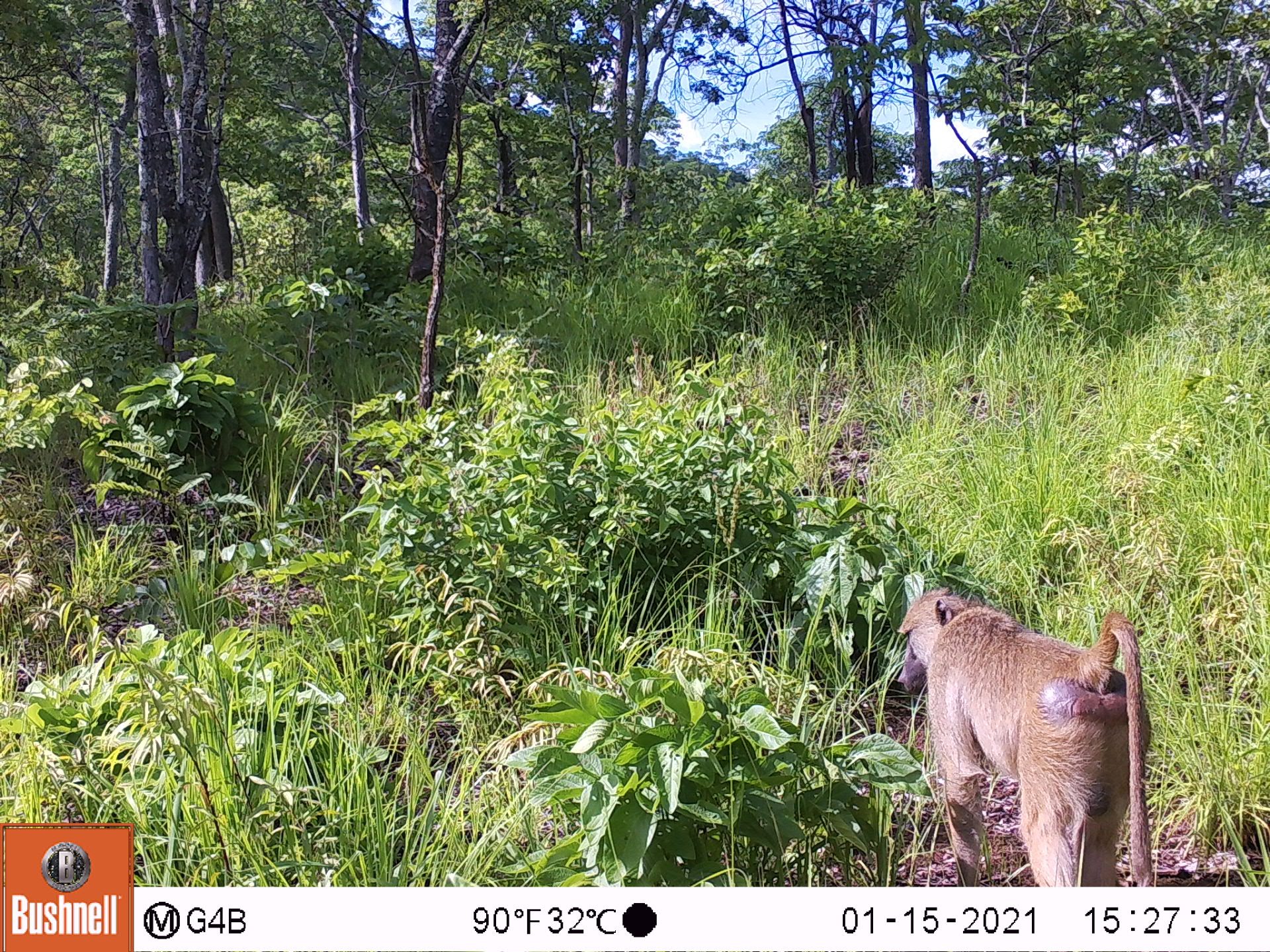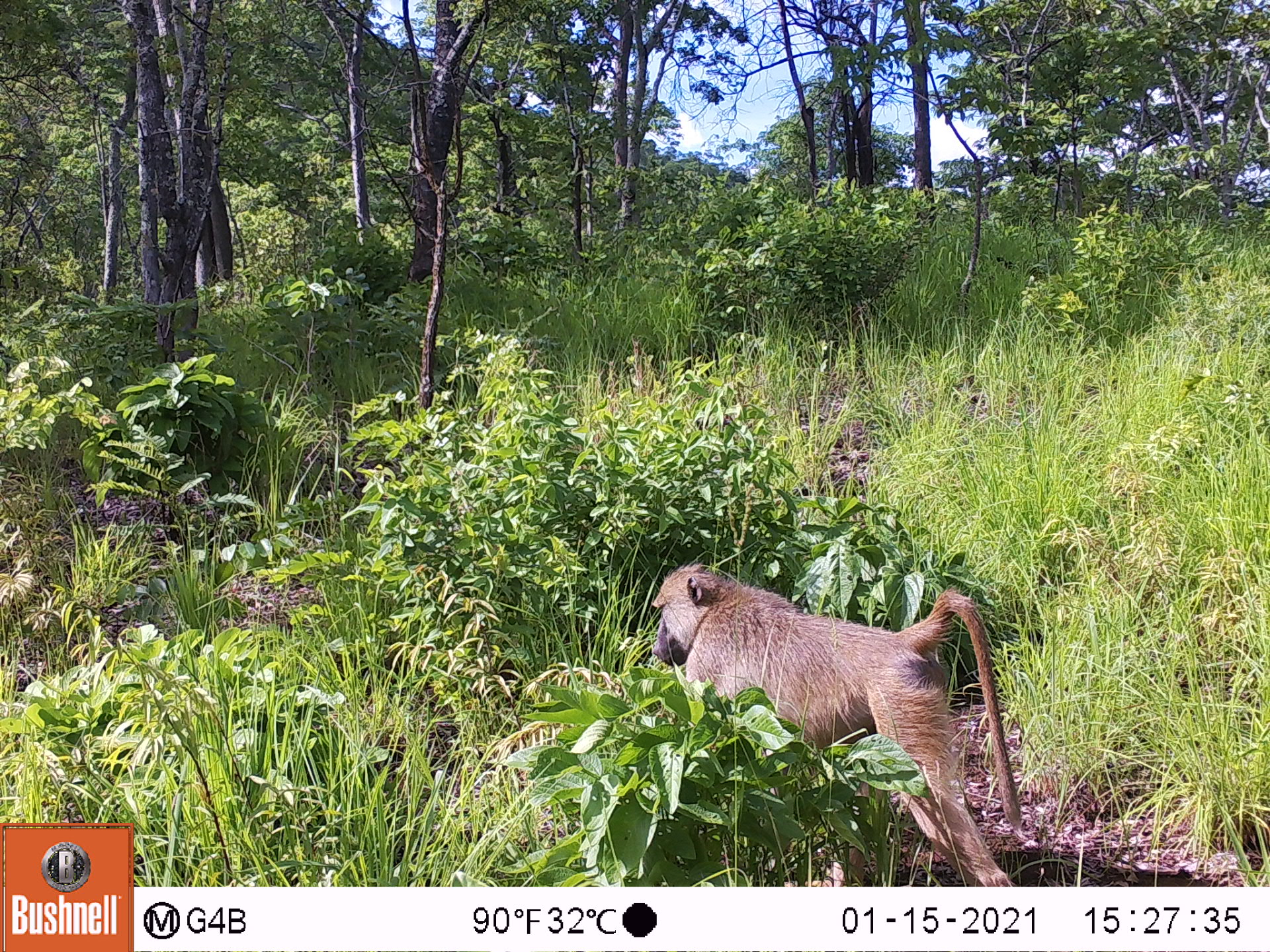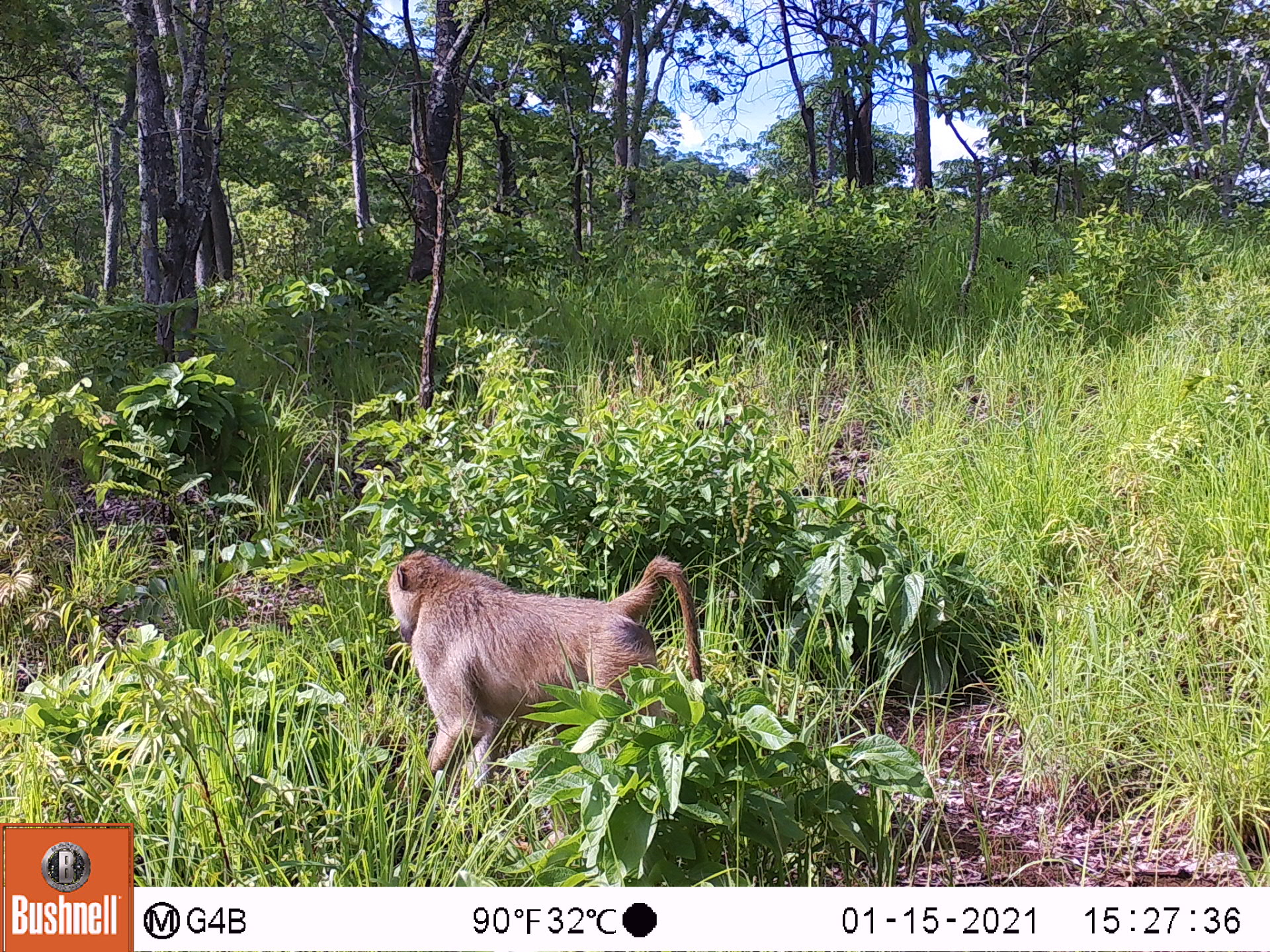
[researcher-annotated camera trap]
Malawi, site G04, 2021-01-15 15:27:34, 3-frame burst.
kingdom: Animalia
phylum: Chordata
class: Mammalia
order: Primates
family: Cercopithecidae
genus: Papio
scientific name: Papio cynocephalus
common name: yellow baboon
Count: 1.